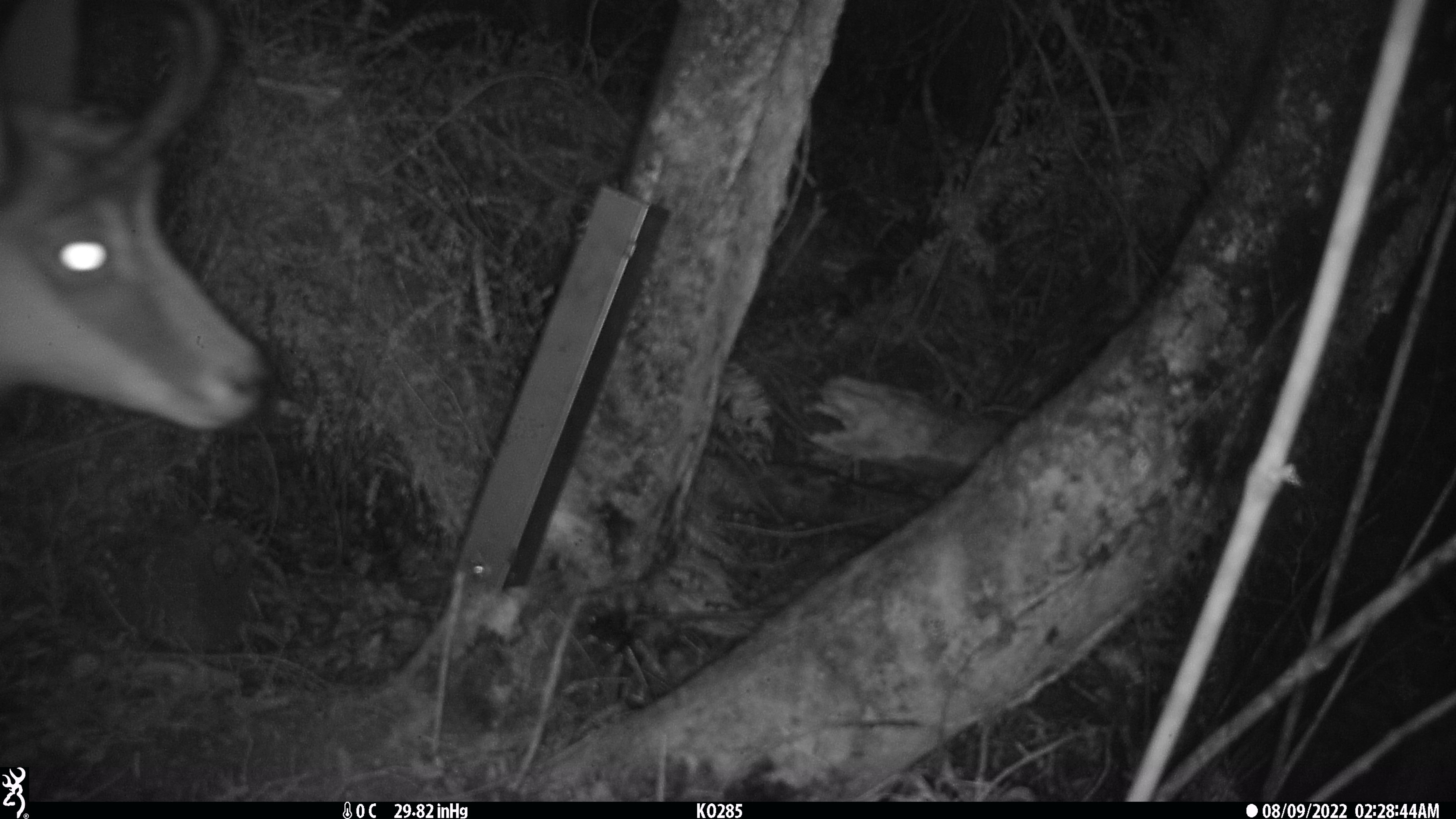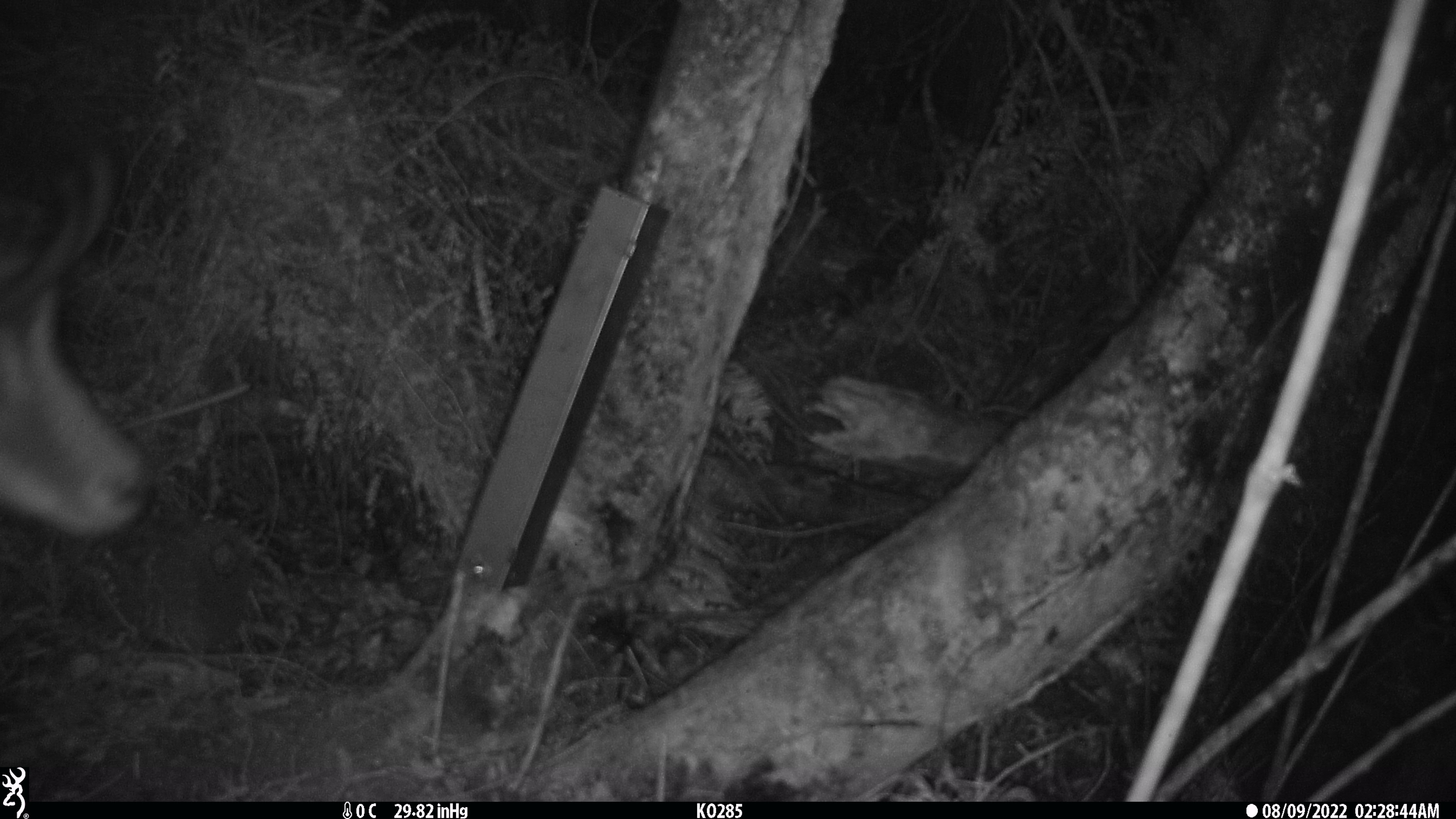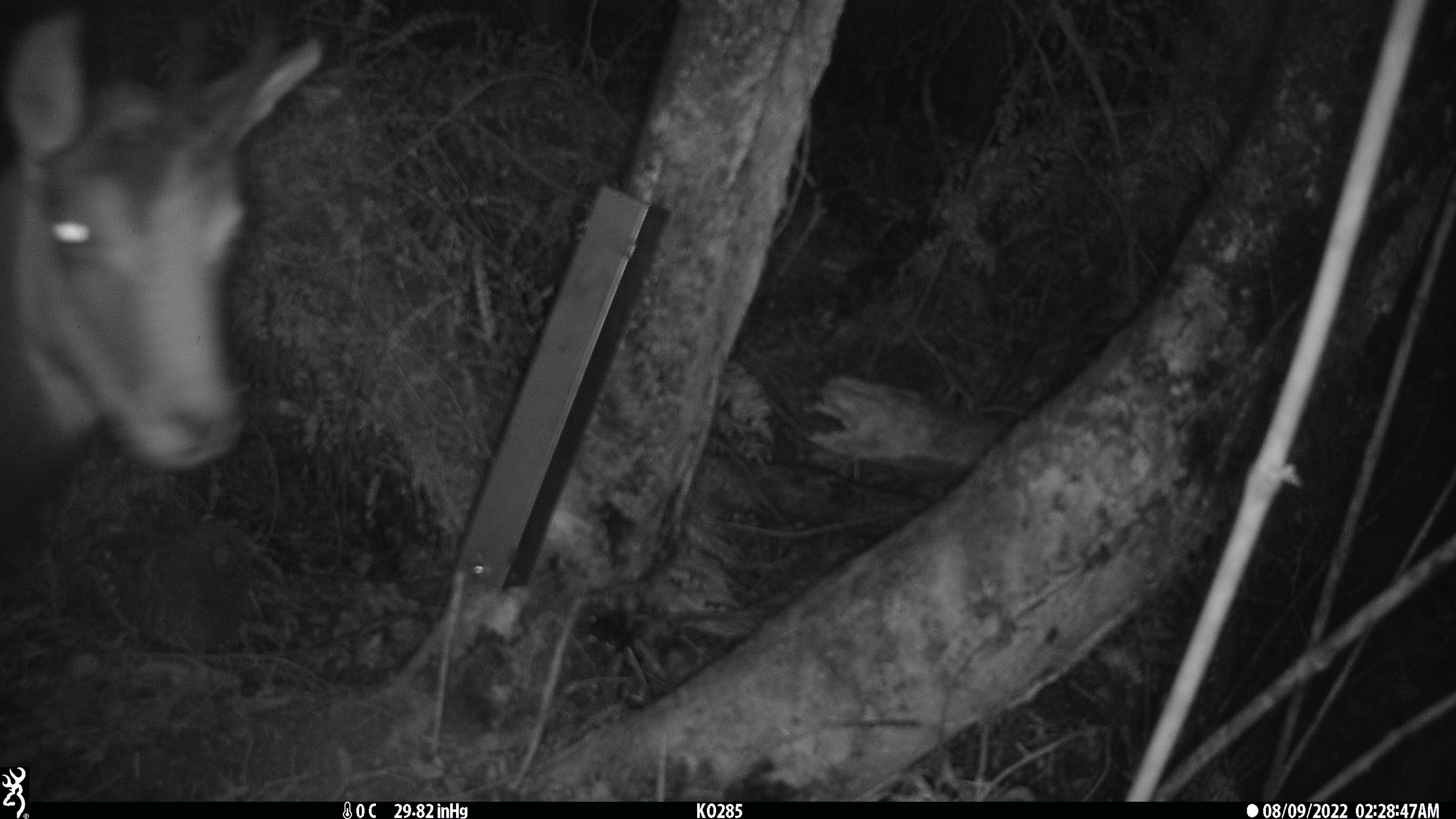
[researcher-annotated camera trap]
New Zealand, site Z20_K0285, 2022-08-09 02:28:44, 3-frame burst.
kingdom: Animalia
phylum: Chordata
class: Mammalia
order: Artiodactyla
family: Bovidae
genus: Rupicapra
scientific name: Rupicapra rupicapra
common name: alpine chamois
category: chamois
Chamois (alpine chamois) (Rupicapra rupicapra).